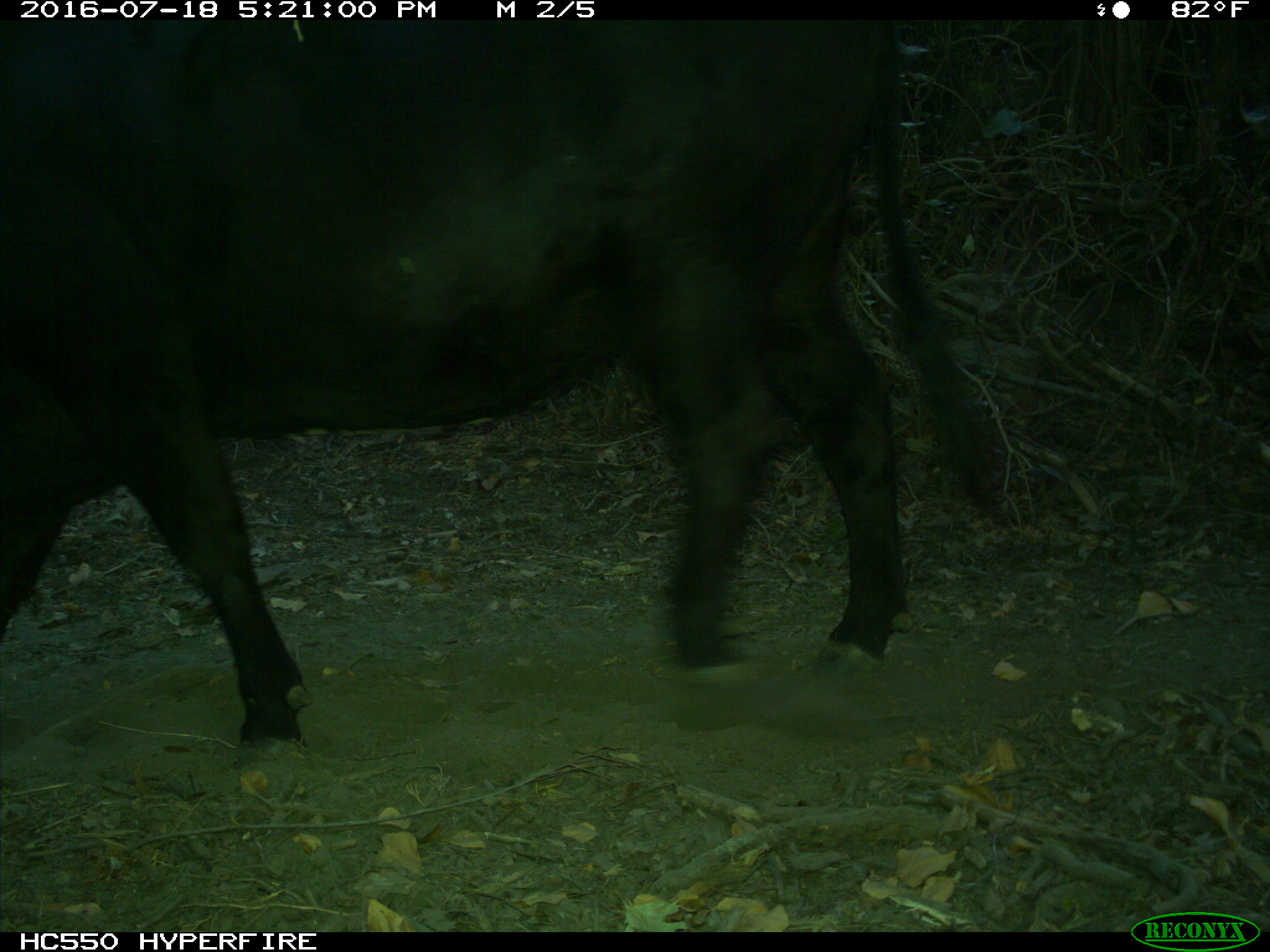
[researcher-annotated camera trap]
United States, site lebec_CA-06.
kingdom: Animalia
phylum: Chordata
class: Mammalia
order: Artiodactyla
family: Bovidae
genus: Bos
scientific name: Bos taurus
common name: domestic cow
Bos taurus (domestic cow).